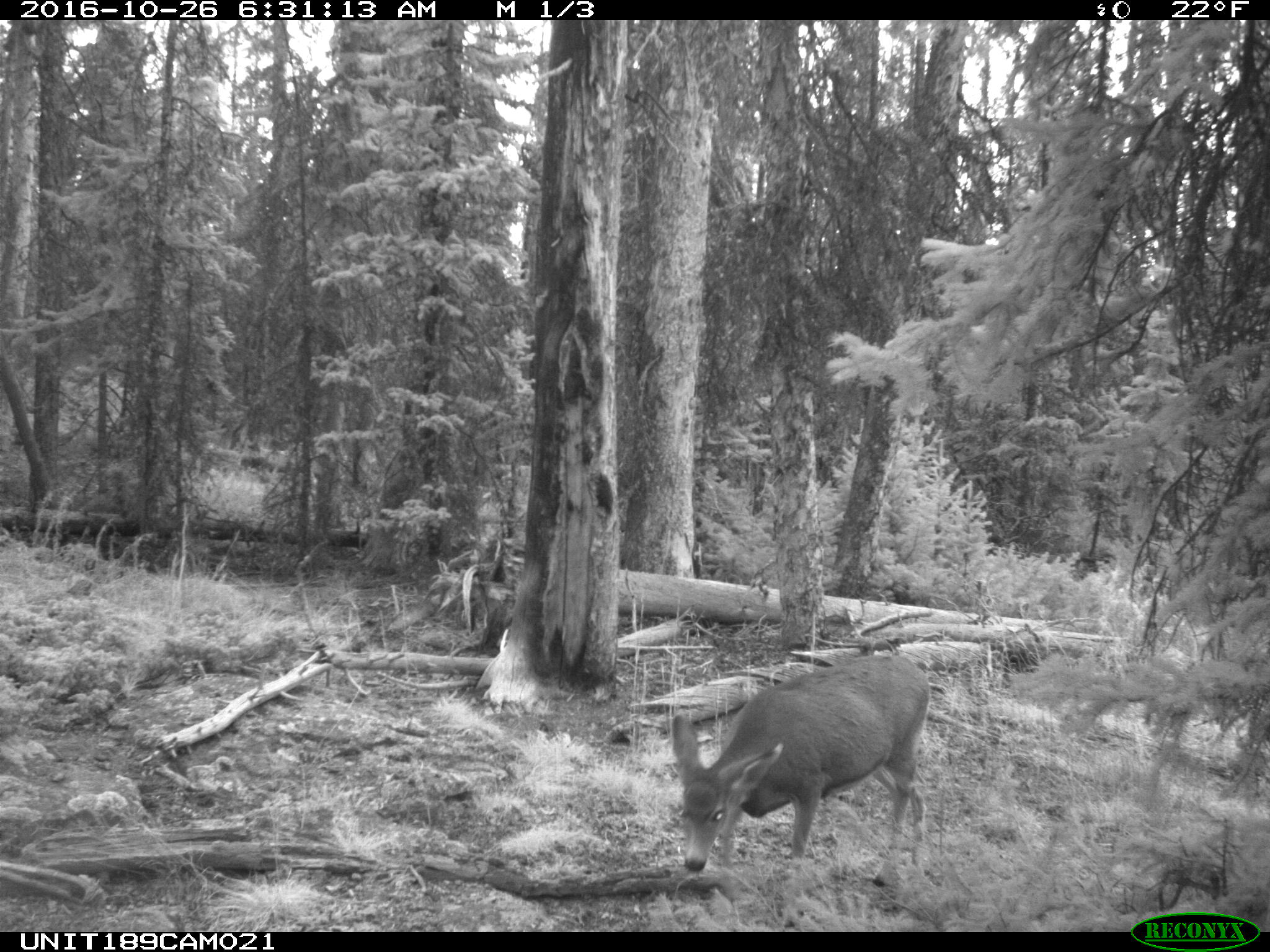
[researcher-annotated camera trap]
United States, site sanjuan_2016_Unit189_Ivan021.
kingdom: Animalia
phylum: Chordata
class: Mammalia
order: Artiodactyla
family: Cervidae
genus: Odocoileus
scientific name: Odocoileus hemionus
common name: mule deer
Odocoileus hemionus (mule deer).